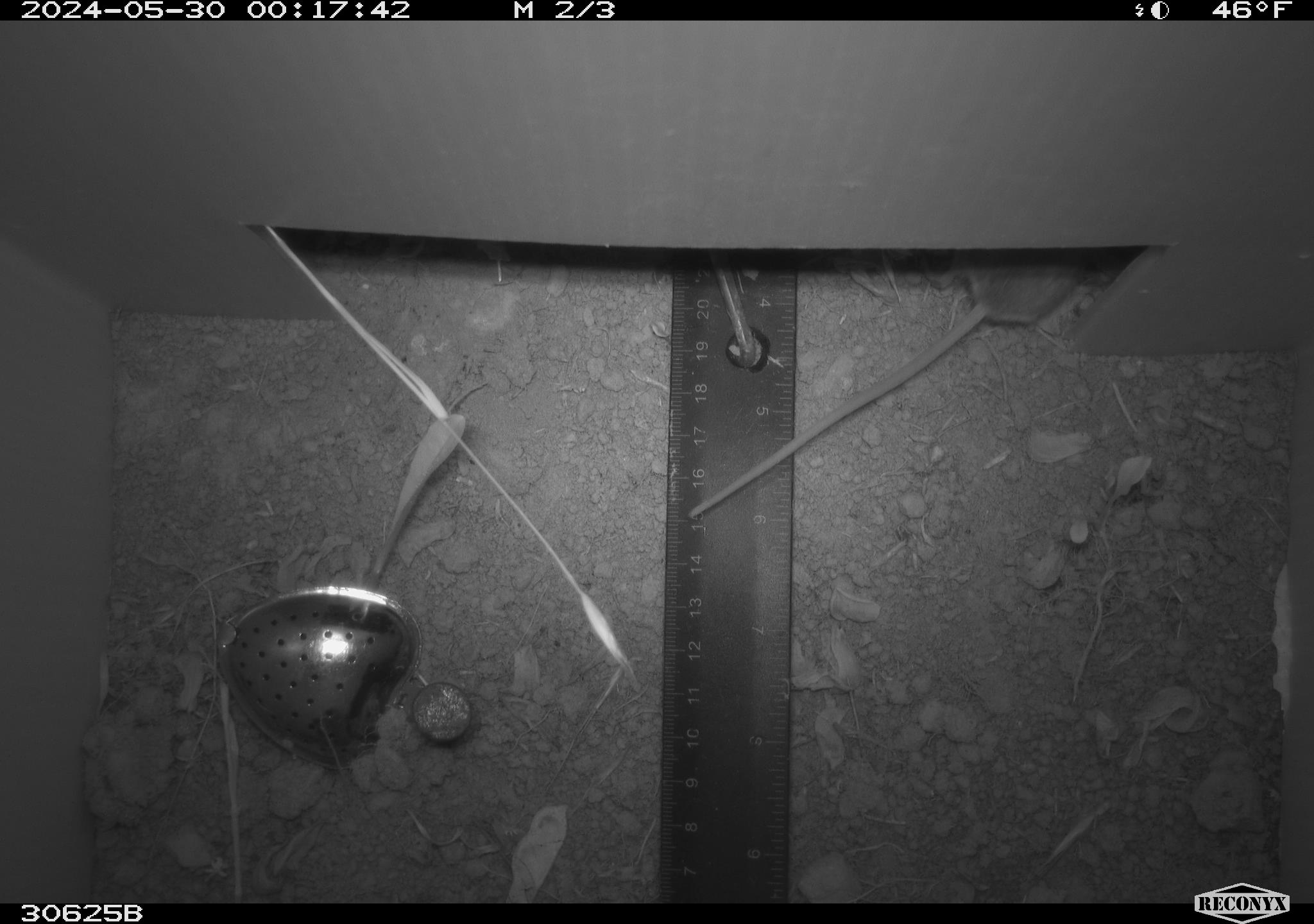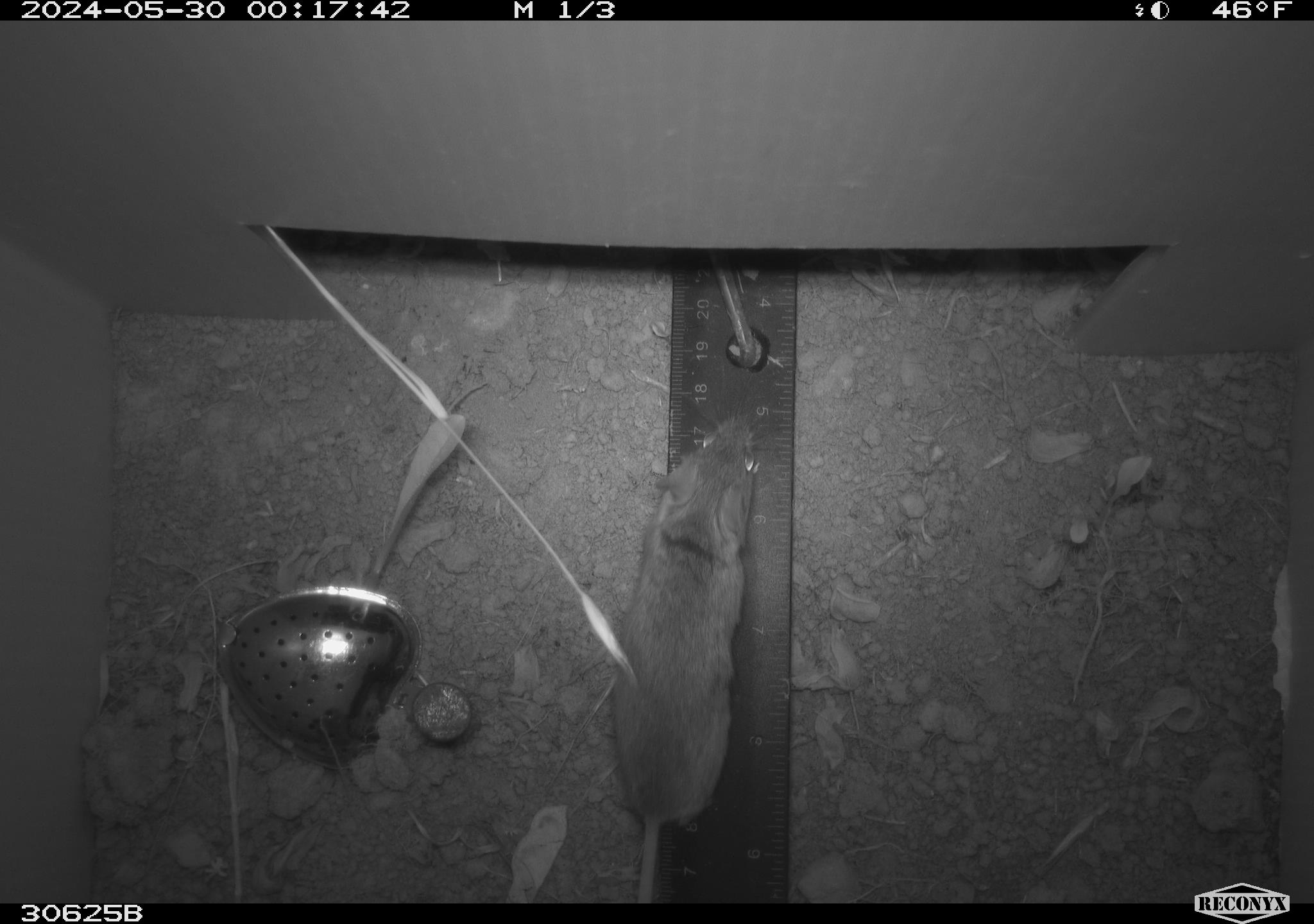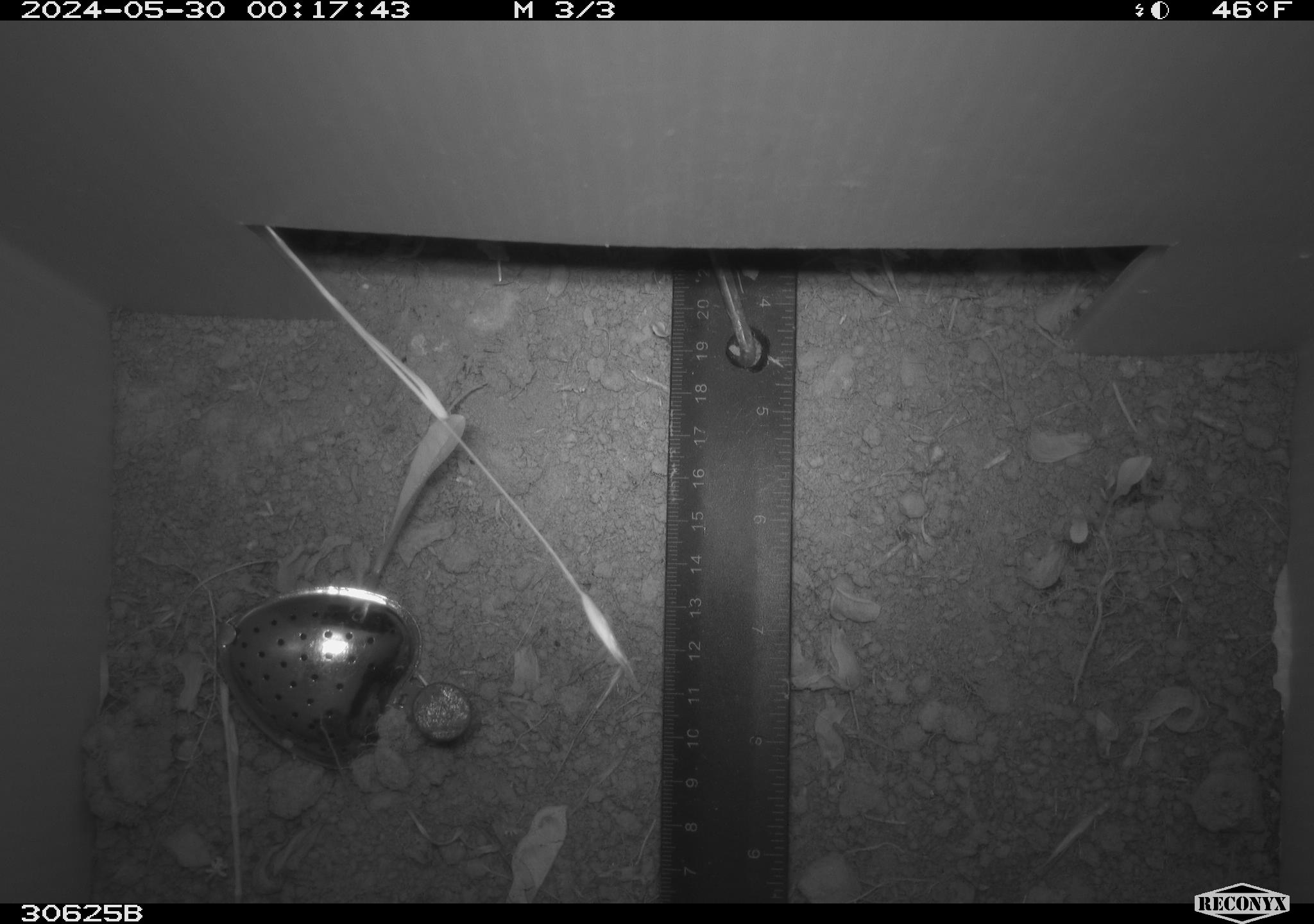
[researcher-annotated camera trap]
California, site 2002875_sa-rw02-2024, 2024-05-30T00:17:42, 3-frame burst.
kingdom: Animalia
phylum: Chordata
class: Mammalia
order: Rodentia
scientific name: Rodentia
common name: mouse species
Mouse species (Rodentia).